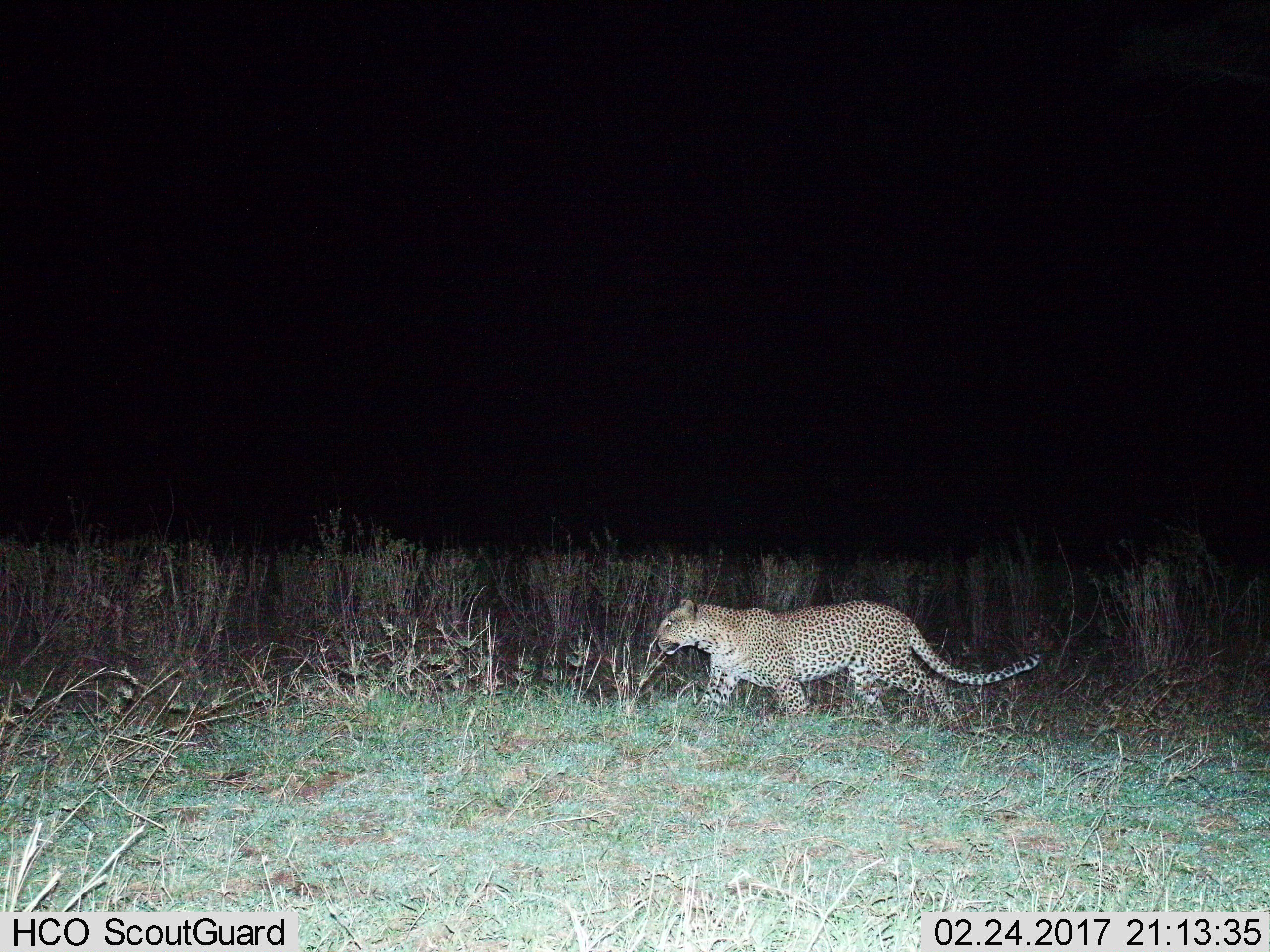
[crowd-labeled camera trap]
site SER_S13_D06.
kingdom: Animalia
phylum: Chordata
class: Mammalia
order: Carnivora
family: Felidae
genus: Panthera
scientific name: Panthera pardus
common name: leopard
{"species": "leopard (Panthera pardus)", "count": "1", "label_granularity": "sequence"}